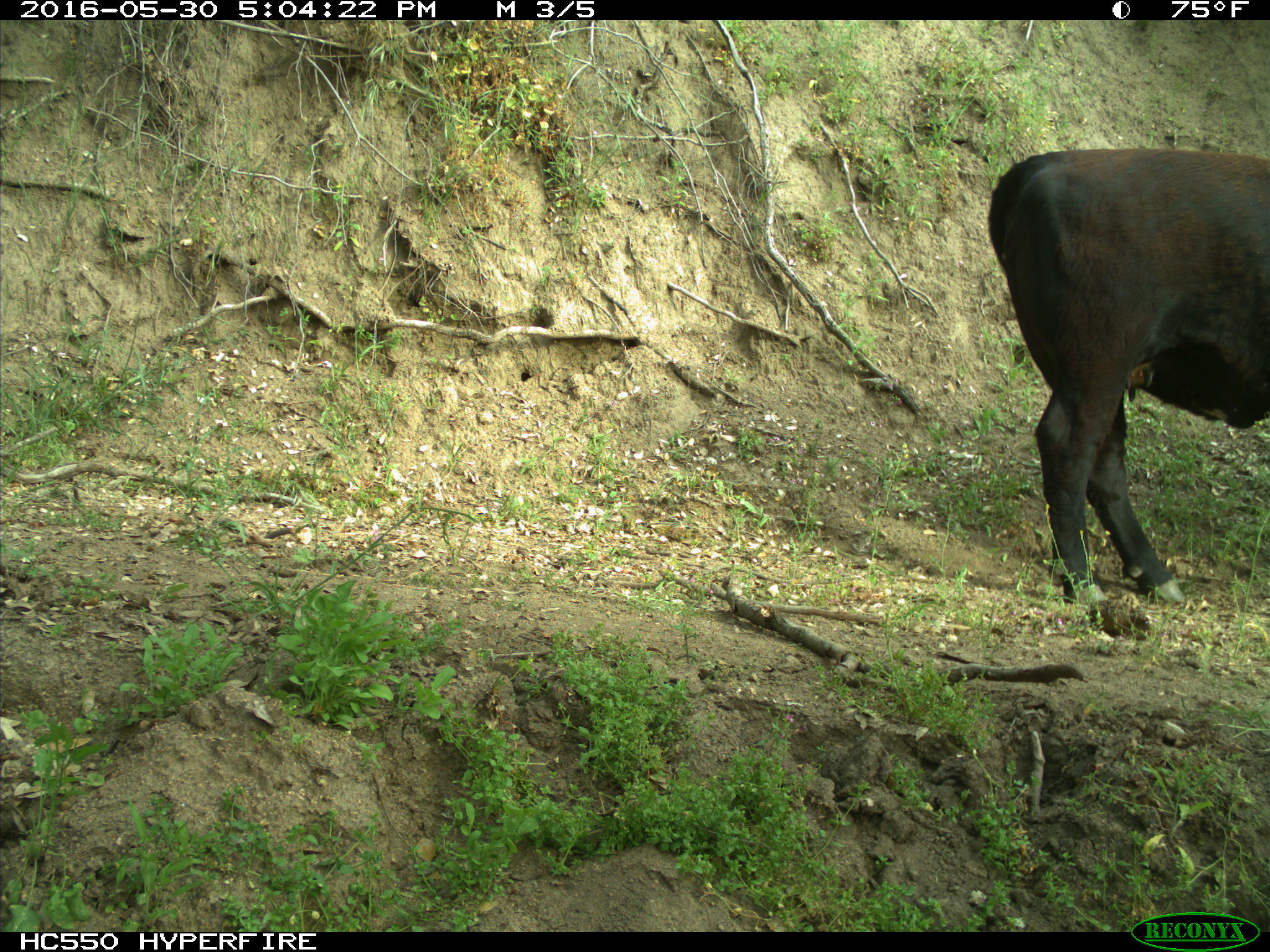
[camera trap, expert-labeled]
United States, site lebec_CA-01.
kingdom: Animalia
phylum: Chordata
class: Mammalia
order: Artiodactyla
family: Bovidae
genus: Bos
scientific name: Bos taurus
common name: domestic cow